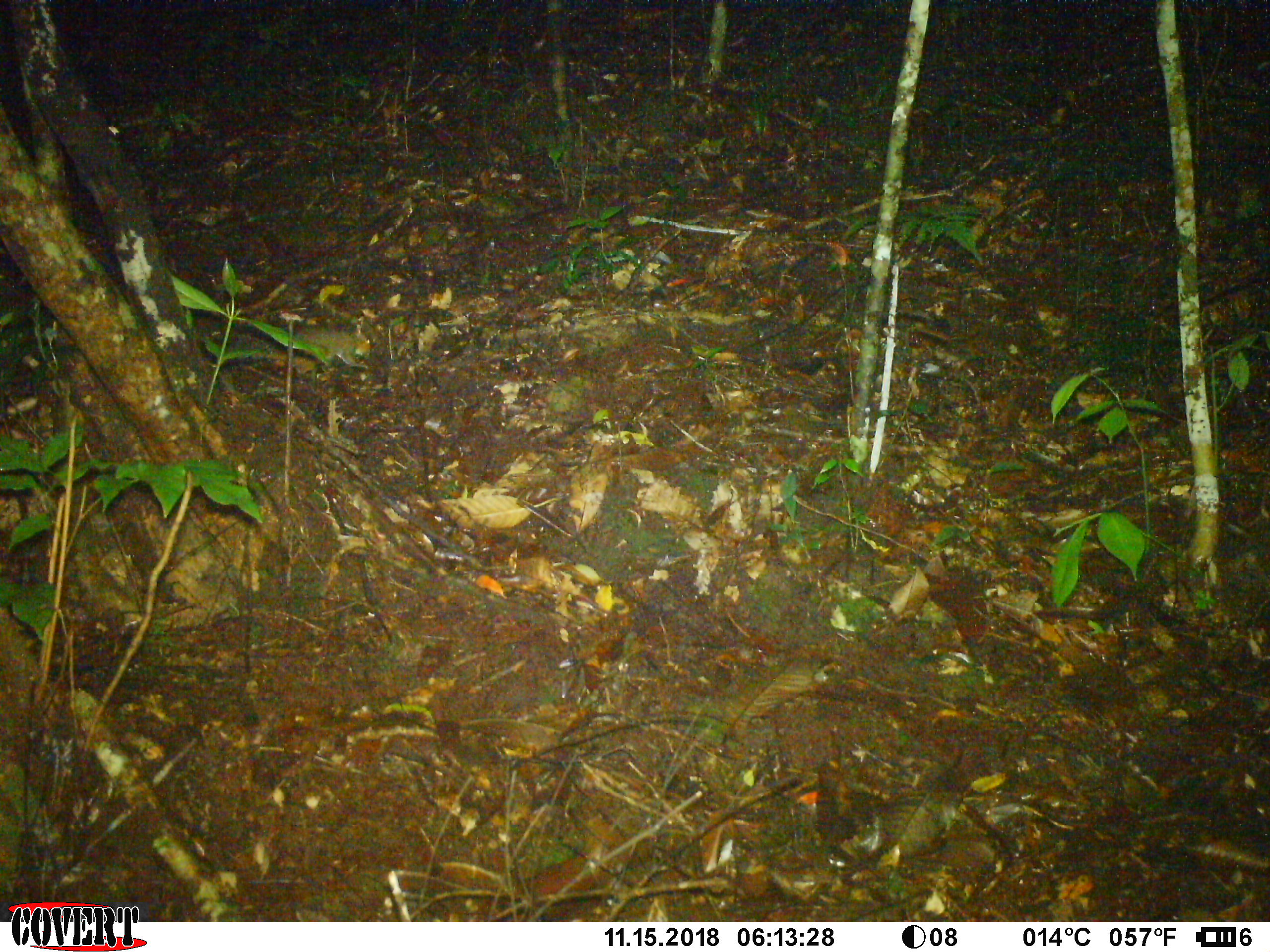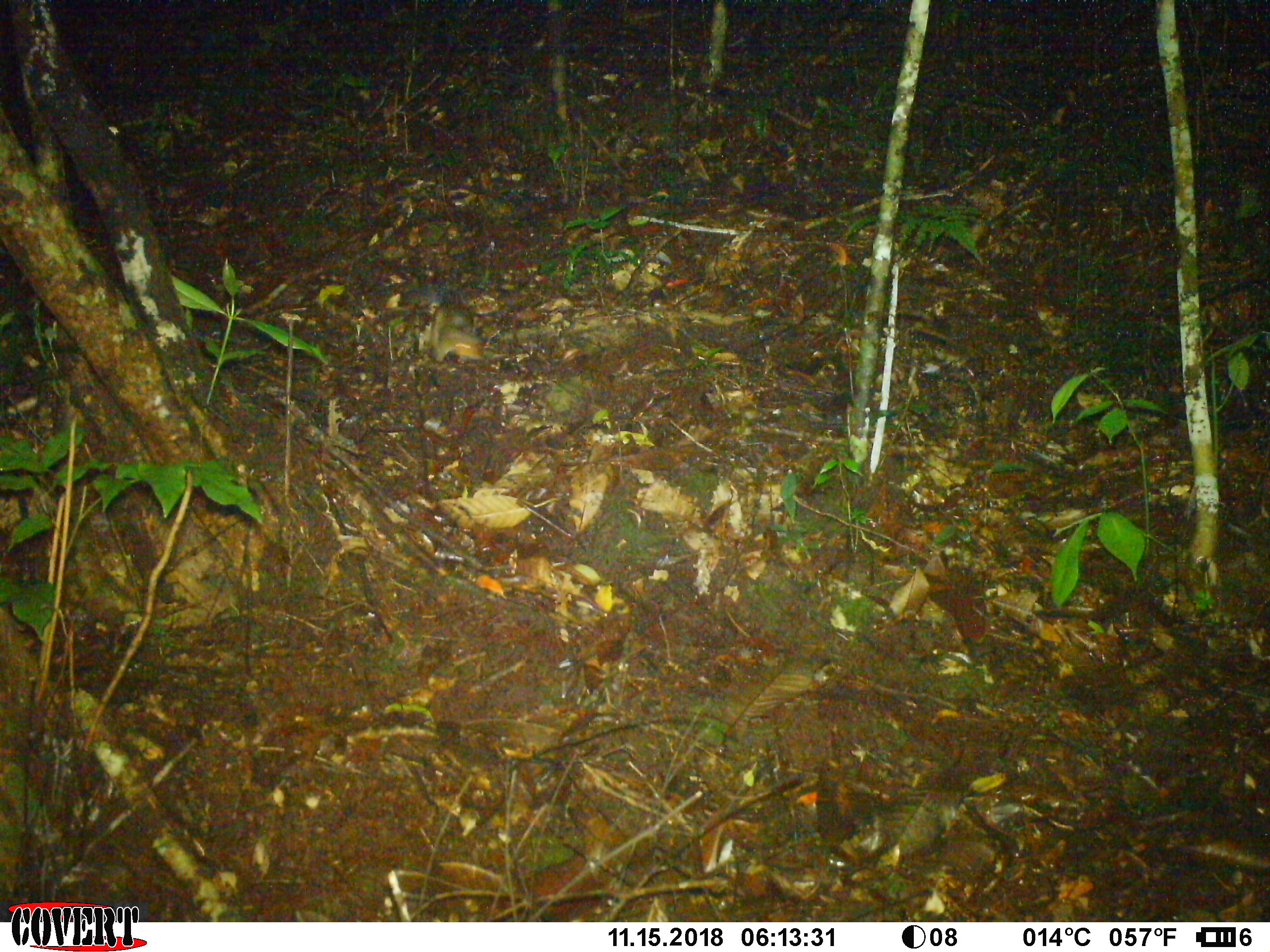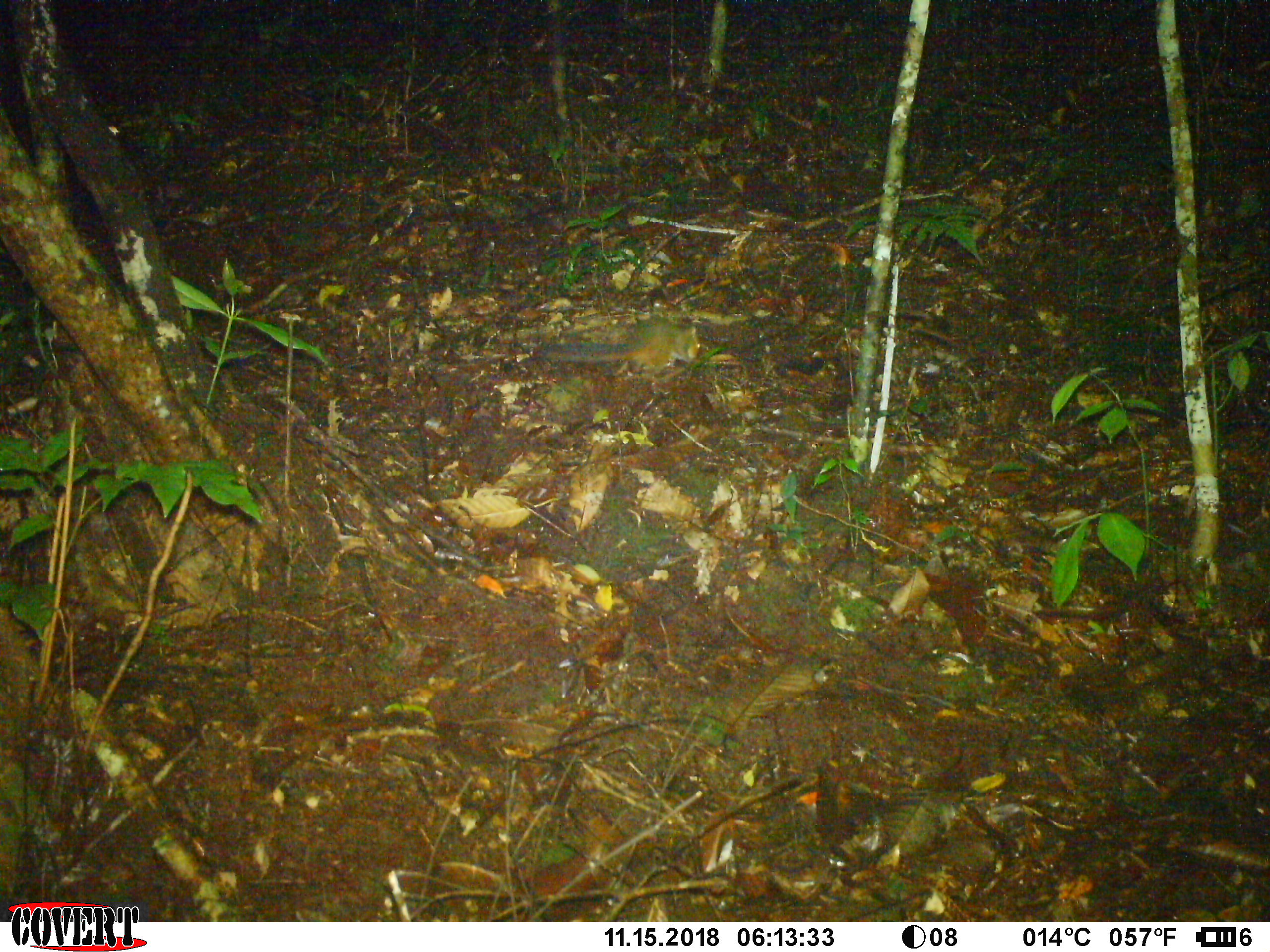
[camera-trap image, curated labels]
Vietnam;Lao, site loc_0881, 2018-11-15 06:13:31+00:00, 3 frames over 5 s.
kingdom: Animalia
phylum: Chordata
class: Mammalia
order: Rodentia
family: Sciuridae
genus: Dremomys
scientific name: Dremomys rufigenis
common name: red-cheeked squirrel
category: red cheeked squirrel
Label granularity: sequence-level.